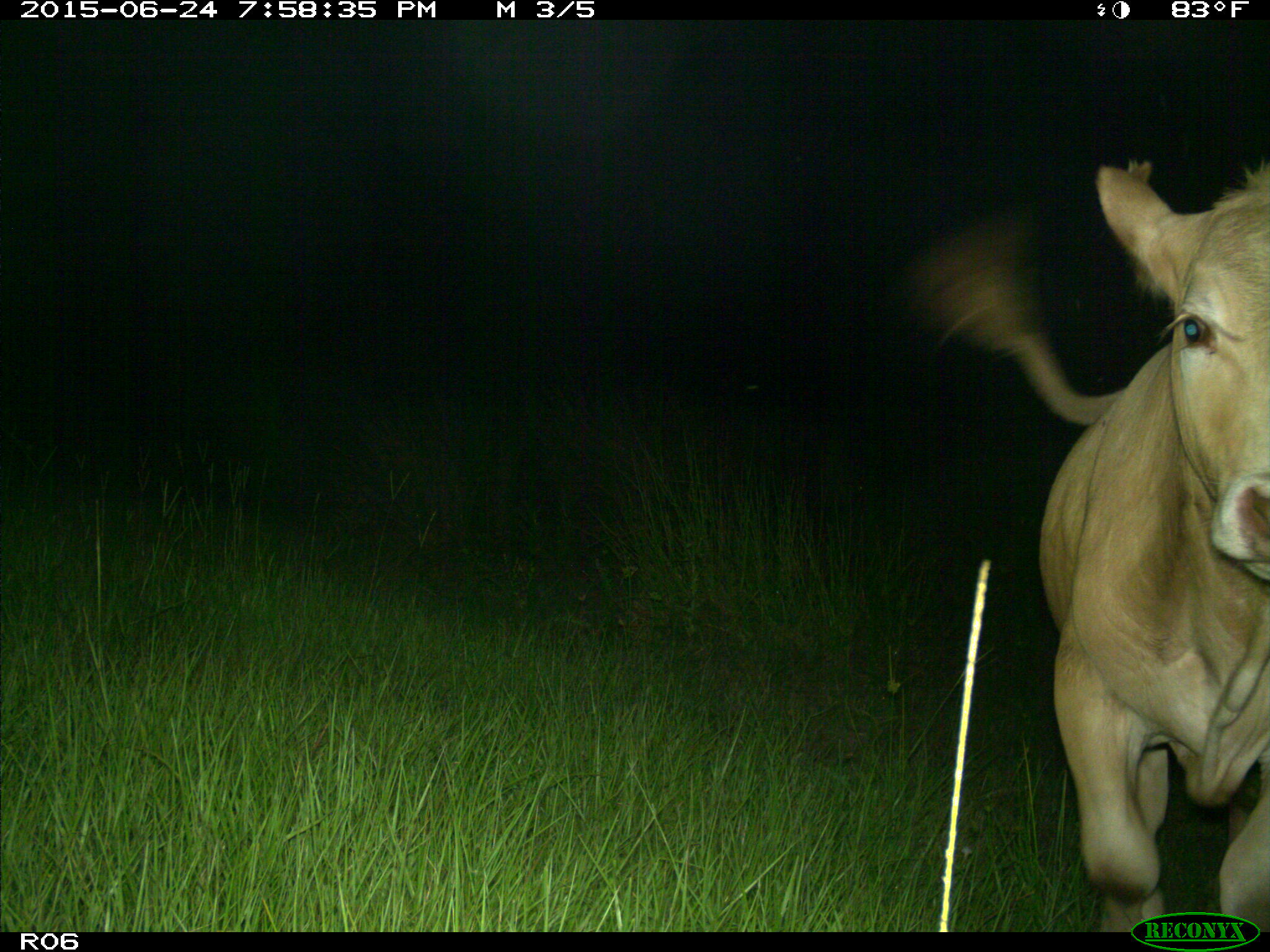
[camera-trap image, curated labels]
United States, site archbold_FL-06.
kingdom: Animalia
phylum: Chordata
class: Mammalia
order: Artiodactyla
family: Bovidae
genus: Bos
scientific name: Bos taurus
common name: domestic cow